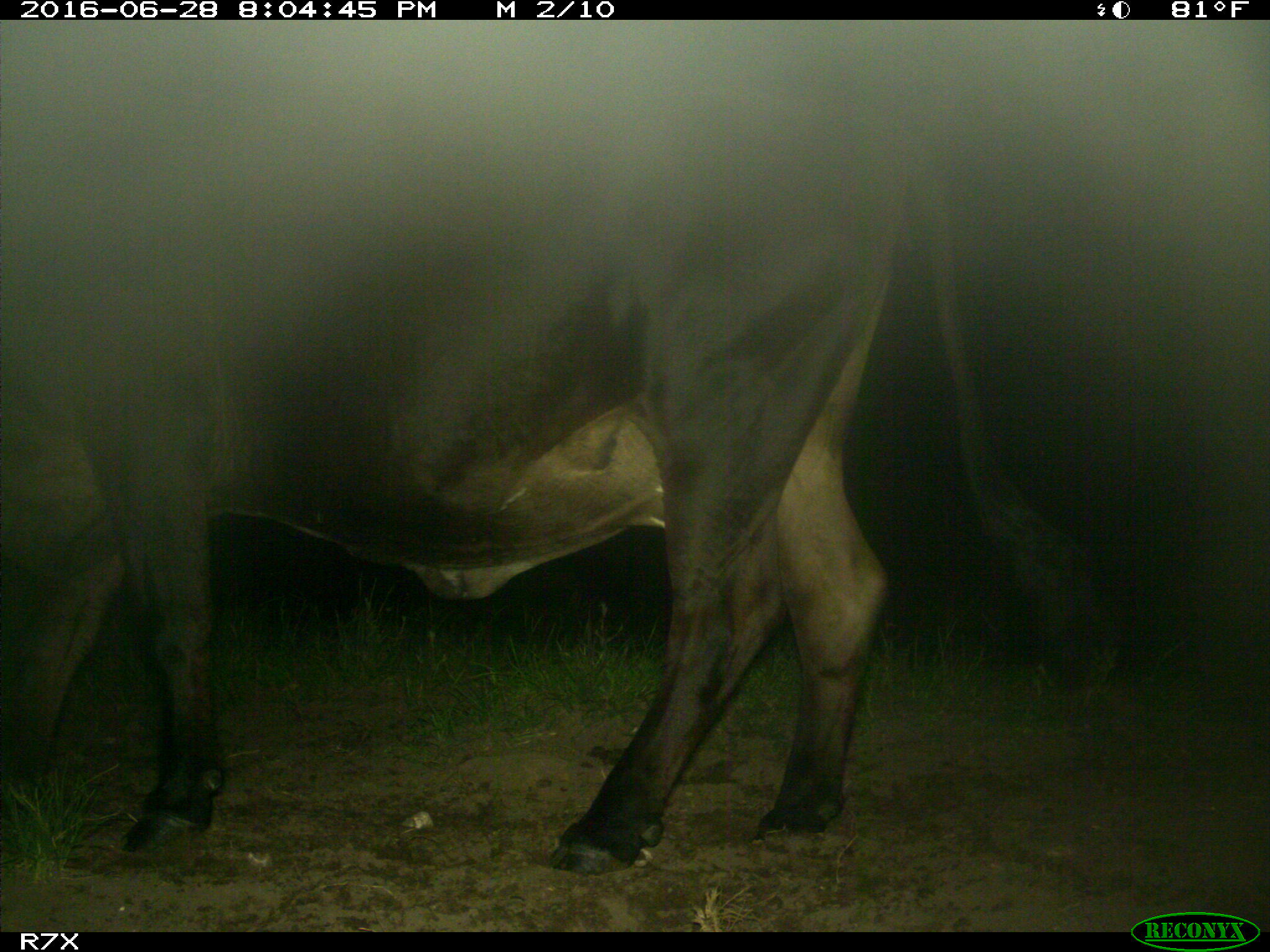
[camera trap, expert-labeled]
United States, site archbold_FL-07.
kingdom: Animalia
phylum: Chordata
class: Mammalia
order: Artiodactyla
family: Bovidae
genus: Bos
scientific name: Bos taurus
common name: domestic cow